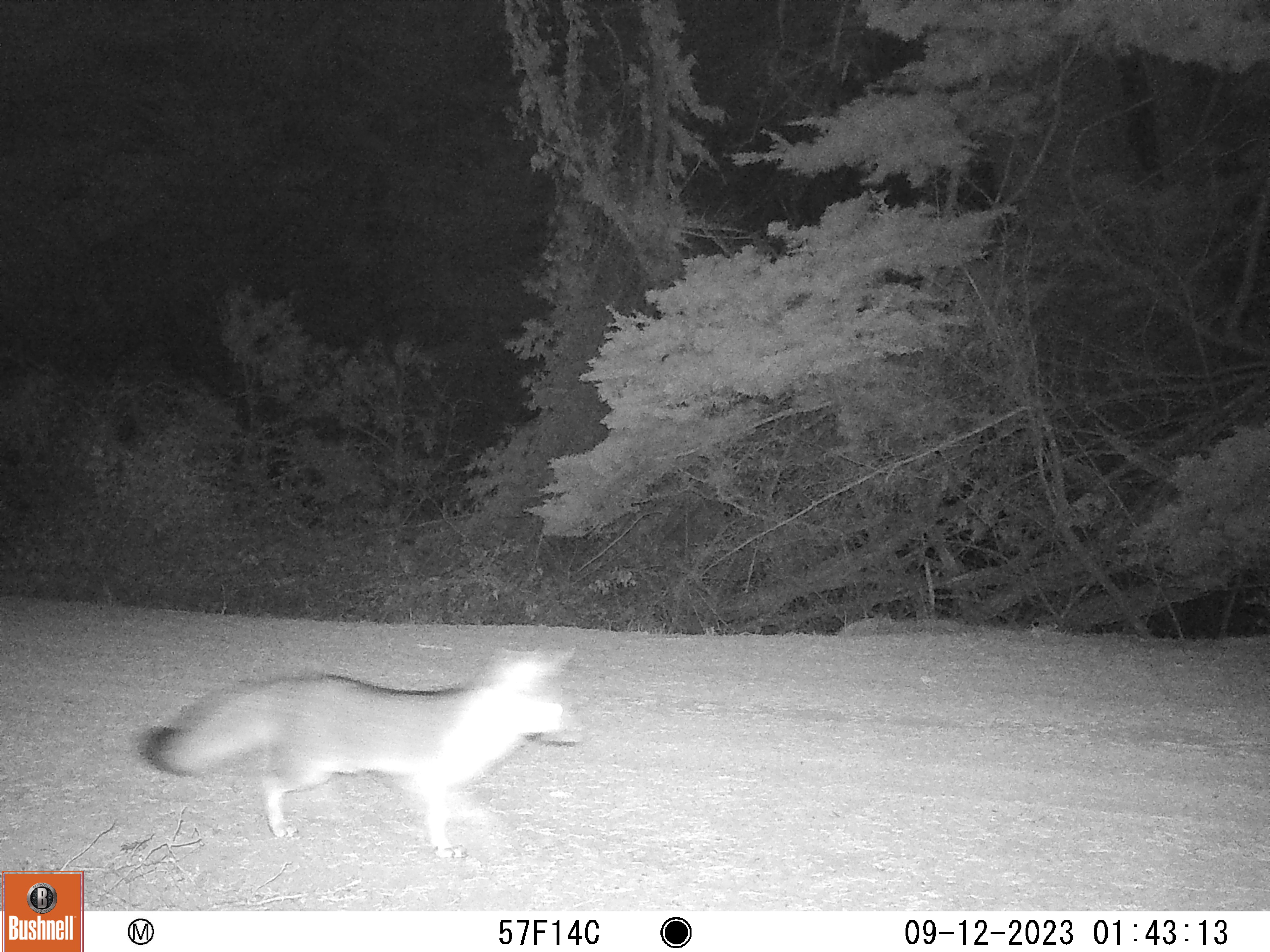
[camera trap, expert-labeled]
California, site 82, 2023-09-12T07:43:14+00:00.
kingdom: Animalia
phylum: Chordata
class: Mammalia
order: Carnivora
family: Canidae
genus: Urocyon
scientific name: Urocyon cinereoargenteus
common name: gray fox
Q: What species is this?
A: Gray fox (Urocyon cinereoargenteus).